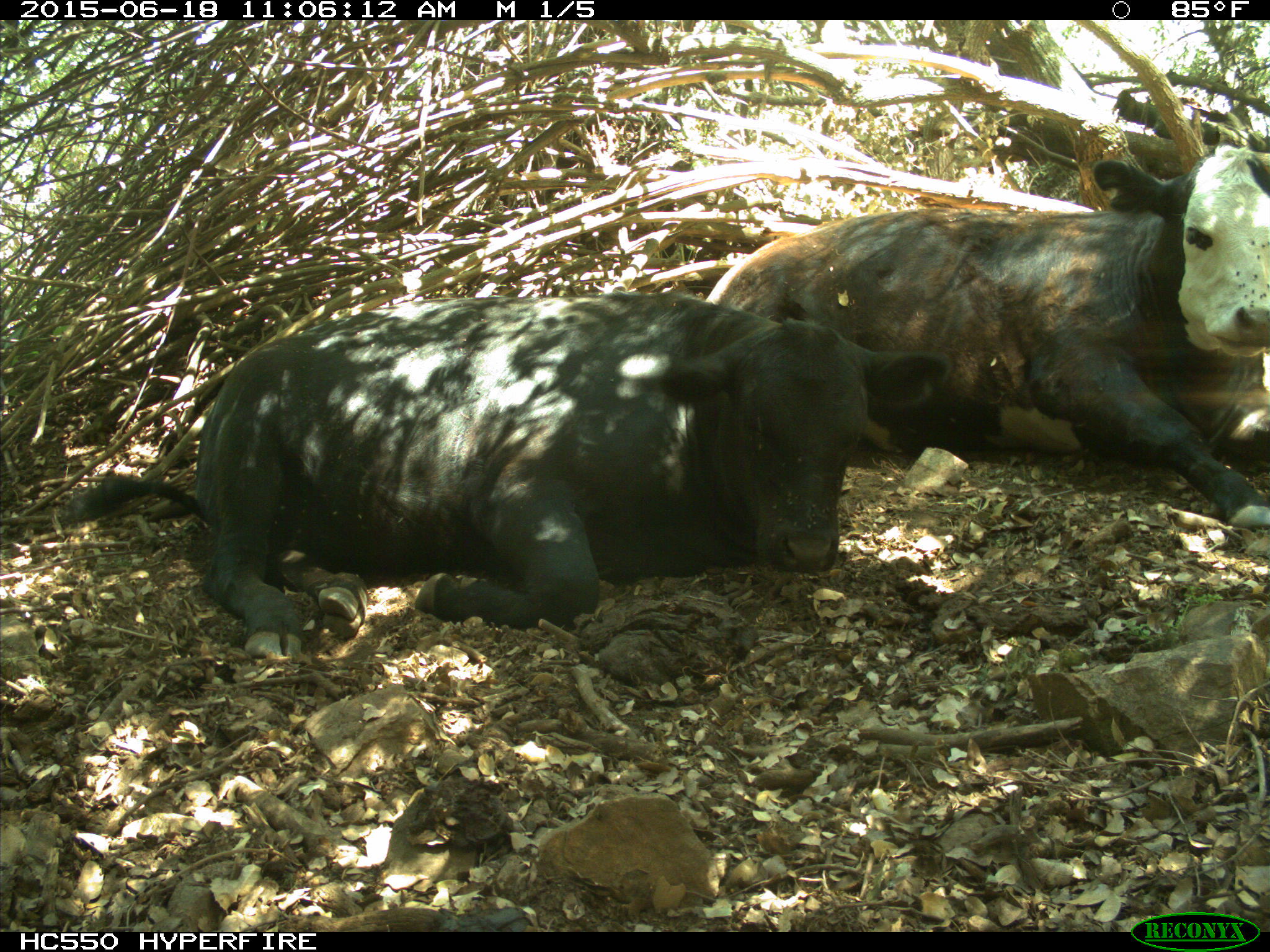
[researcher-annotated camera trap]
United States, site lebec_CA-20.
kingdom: Animalia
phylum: Chordata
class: Mammalia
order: Artiodactyla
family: Bovidae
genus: Bos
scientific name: Bos taurus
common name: domestic cow